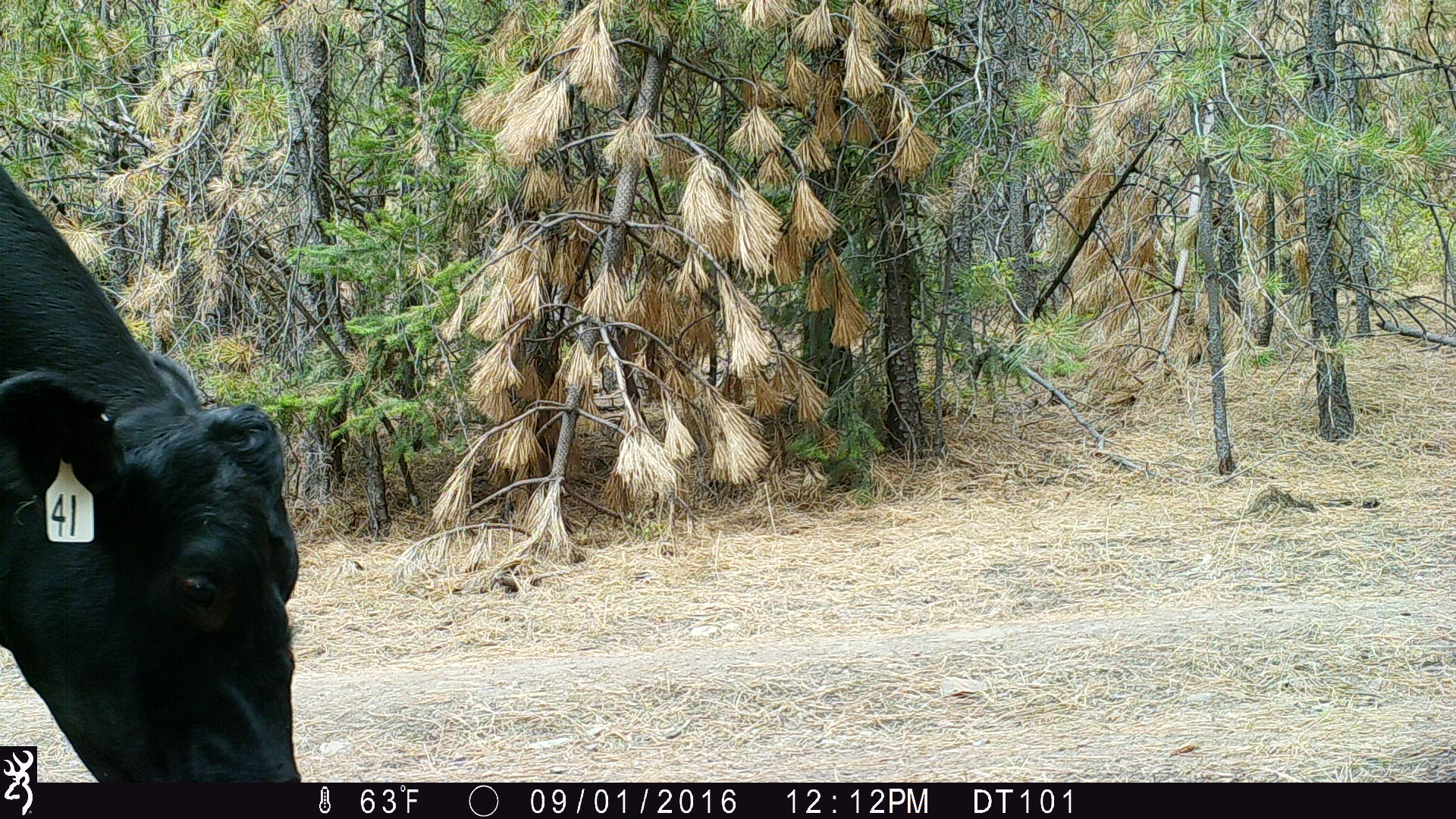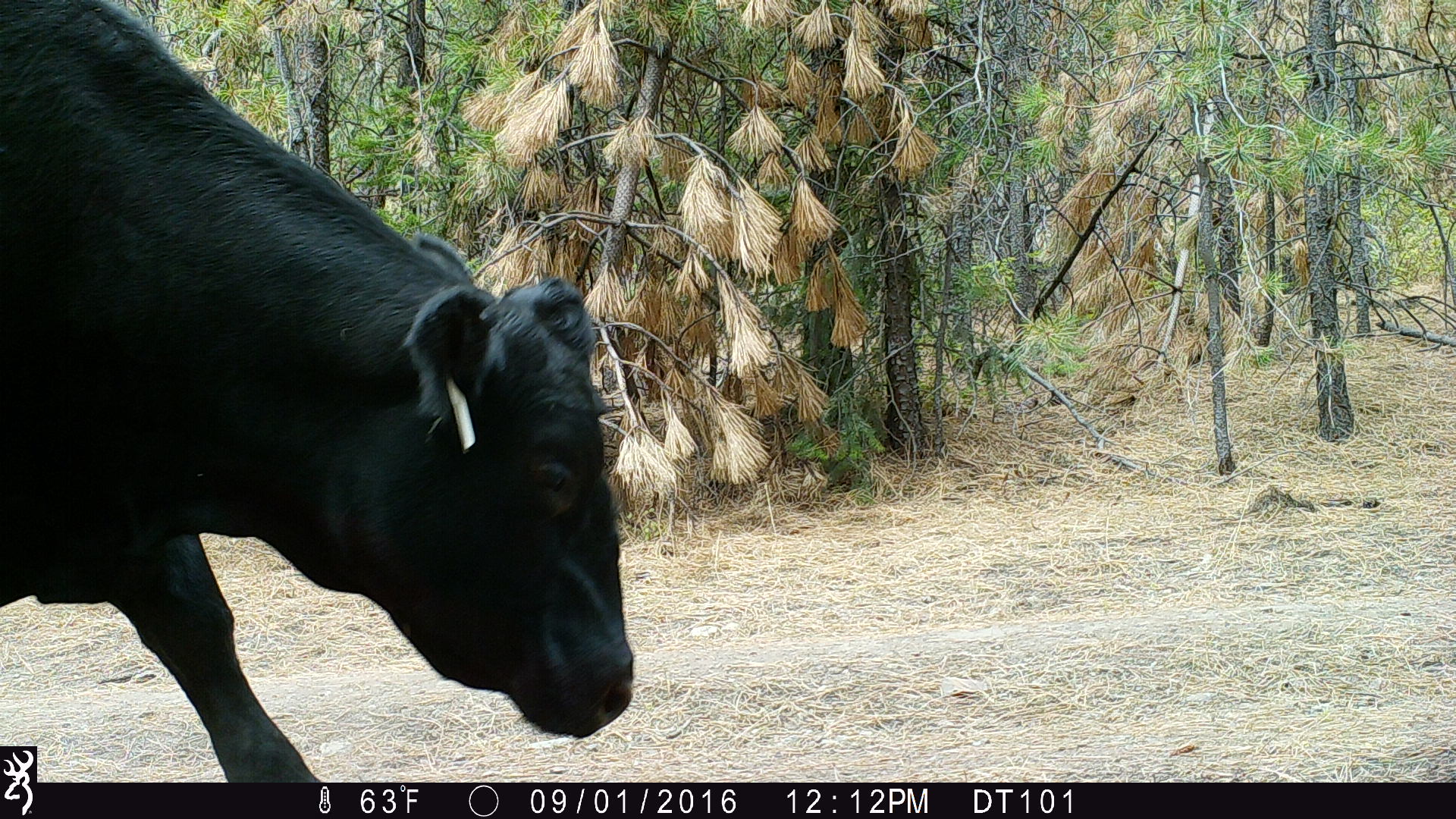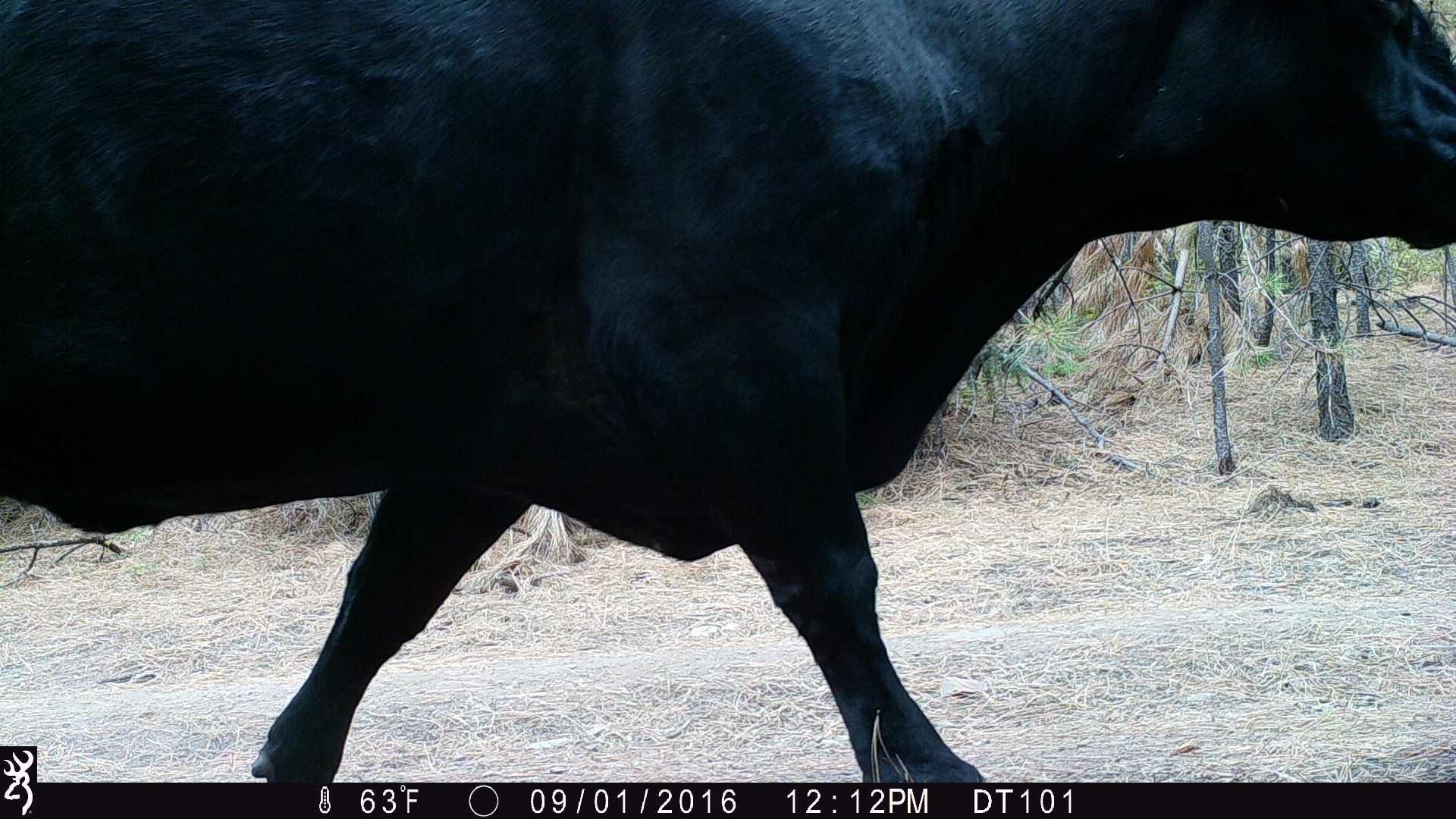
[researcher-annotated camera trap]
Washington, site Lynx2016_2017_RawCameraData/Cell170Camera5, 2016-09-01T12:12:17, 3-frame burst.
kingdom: Animalia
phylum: Chordata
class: Mammalia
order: Artiodactyla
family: Bovidae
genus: Bos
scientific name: Bos taurus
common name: domestic cattle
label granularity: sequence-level